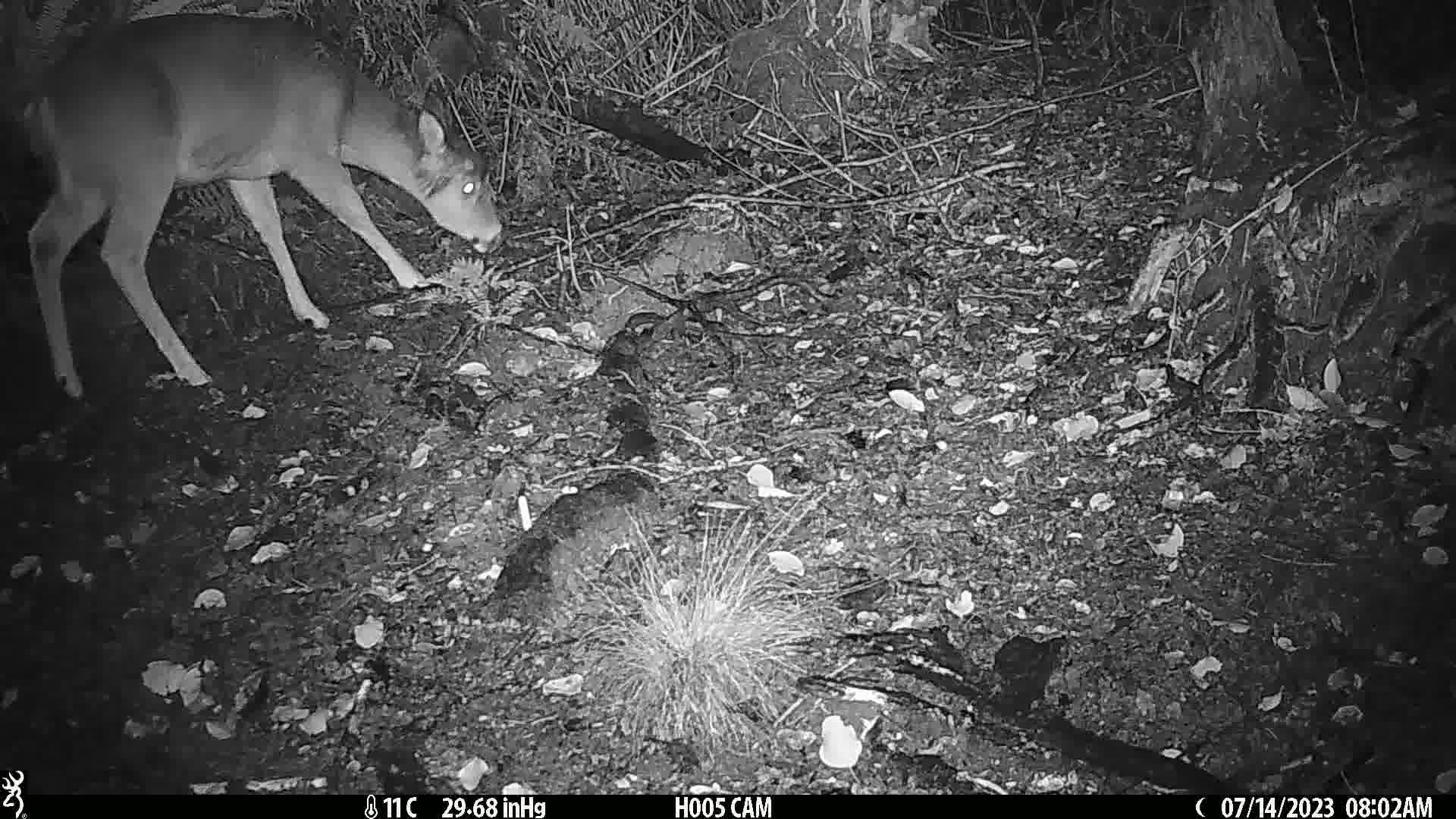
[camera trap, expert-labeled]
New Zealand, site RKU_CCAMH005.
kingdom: Animalia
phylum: Chordata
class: Mammalia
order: Artiodactyla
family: Cervidae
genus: Odocoileus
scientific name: Odocoileus virginianus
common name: white-tailed deer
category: white tailed deer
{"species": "white tailed deer (white-tailed deer) (Odocoileus virginianus)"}